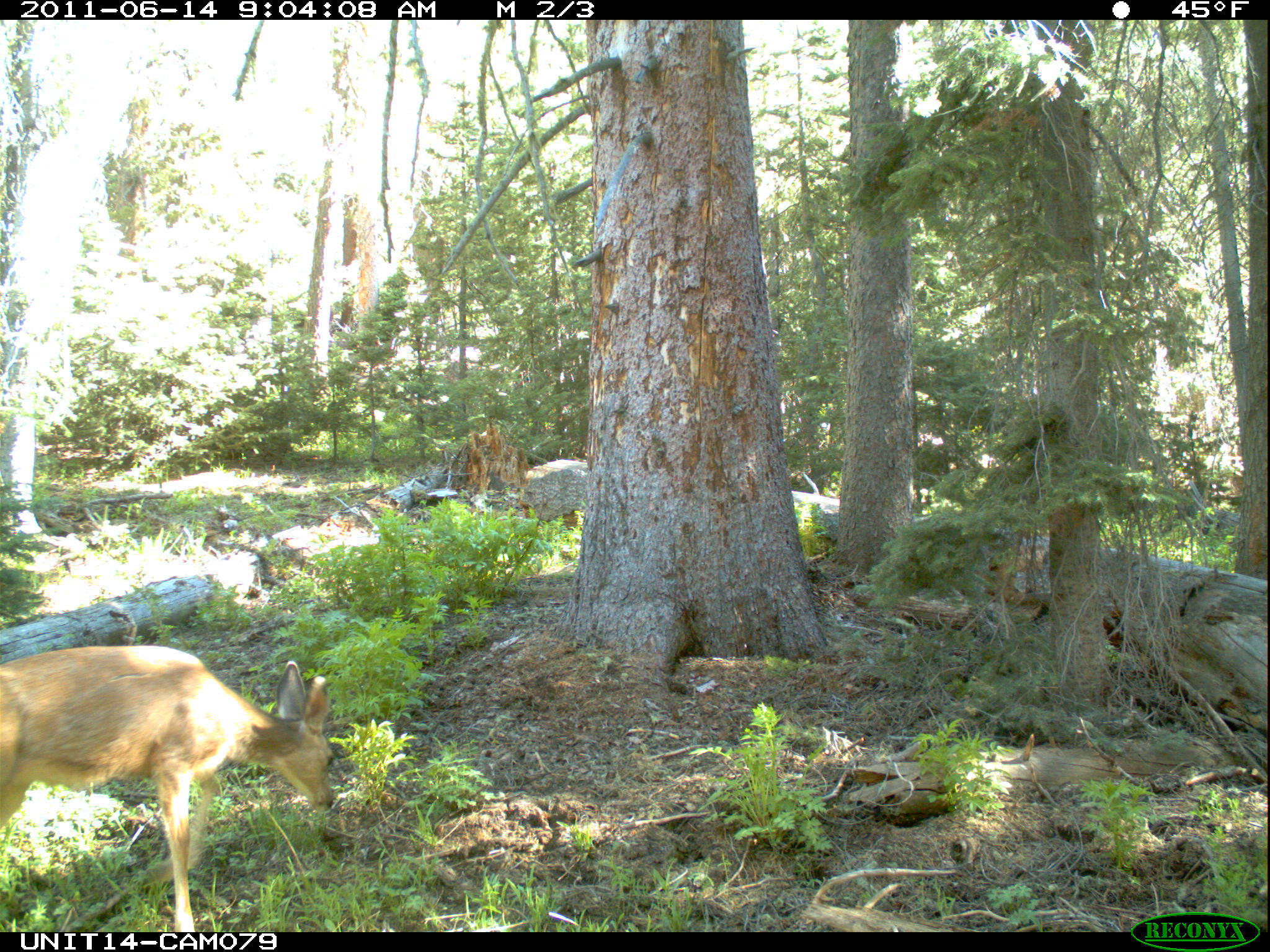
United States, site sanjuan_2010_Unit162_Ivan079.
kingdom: Animalia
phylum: Chordata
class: Mammalia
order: Artiodactyla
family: Cervidae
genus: Odocoileus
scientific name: Odocoileus hemionus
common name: mule deer